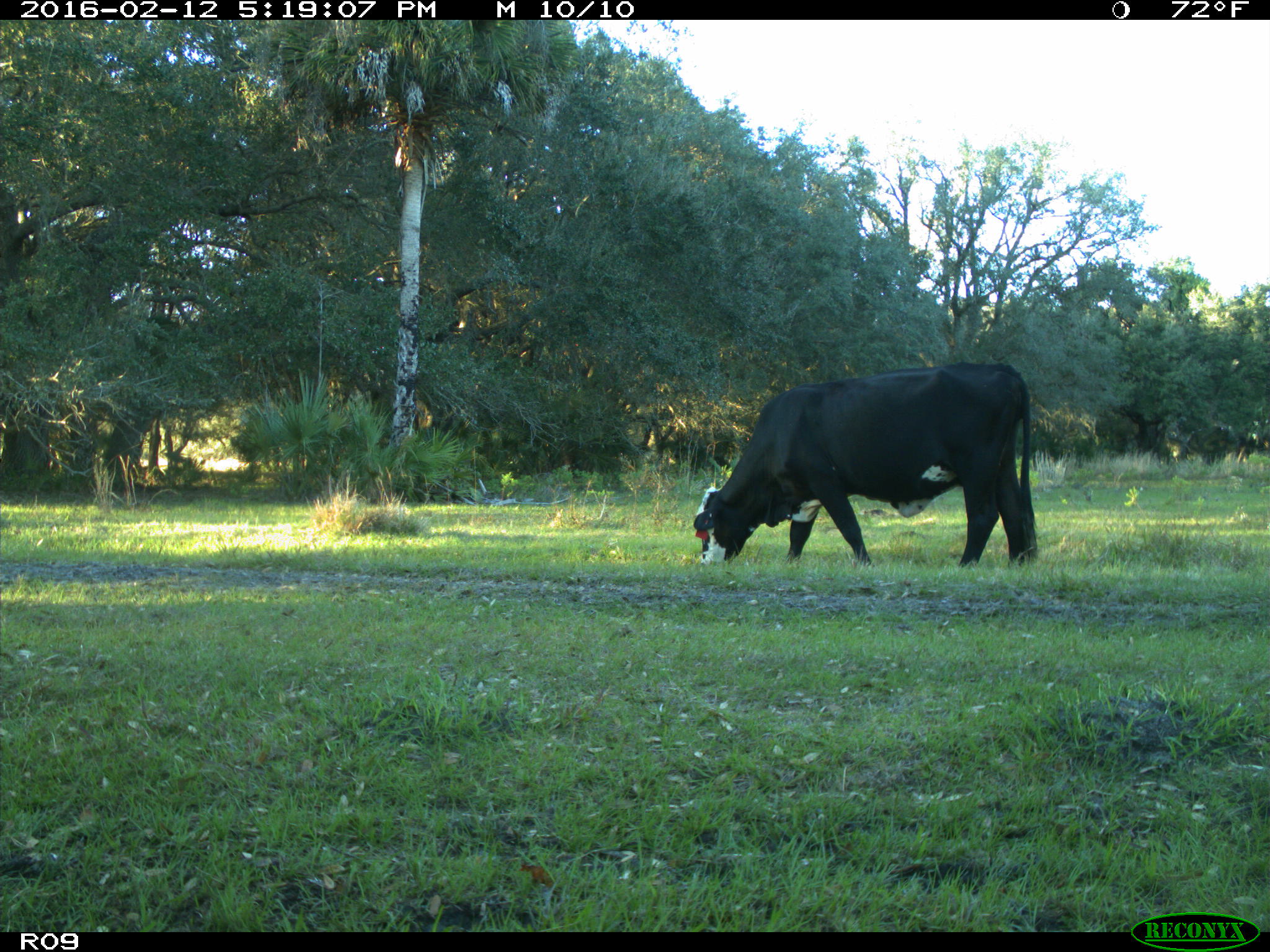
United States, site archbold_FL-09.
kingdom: Animalia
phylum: Chordata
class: Mammalia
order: Artiodactyla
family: Bovidae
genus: Bos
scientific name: Bos taurus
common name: domestic cow